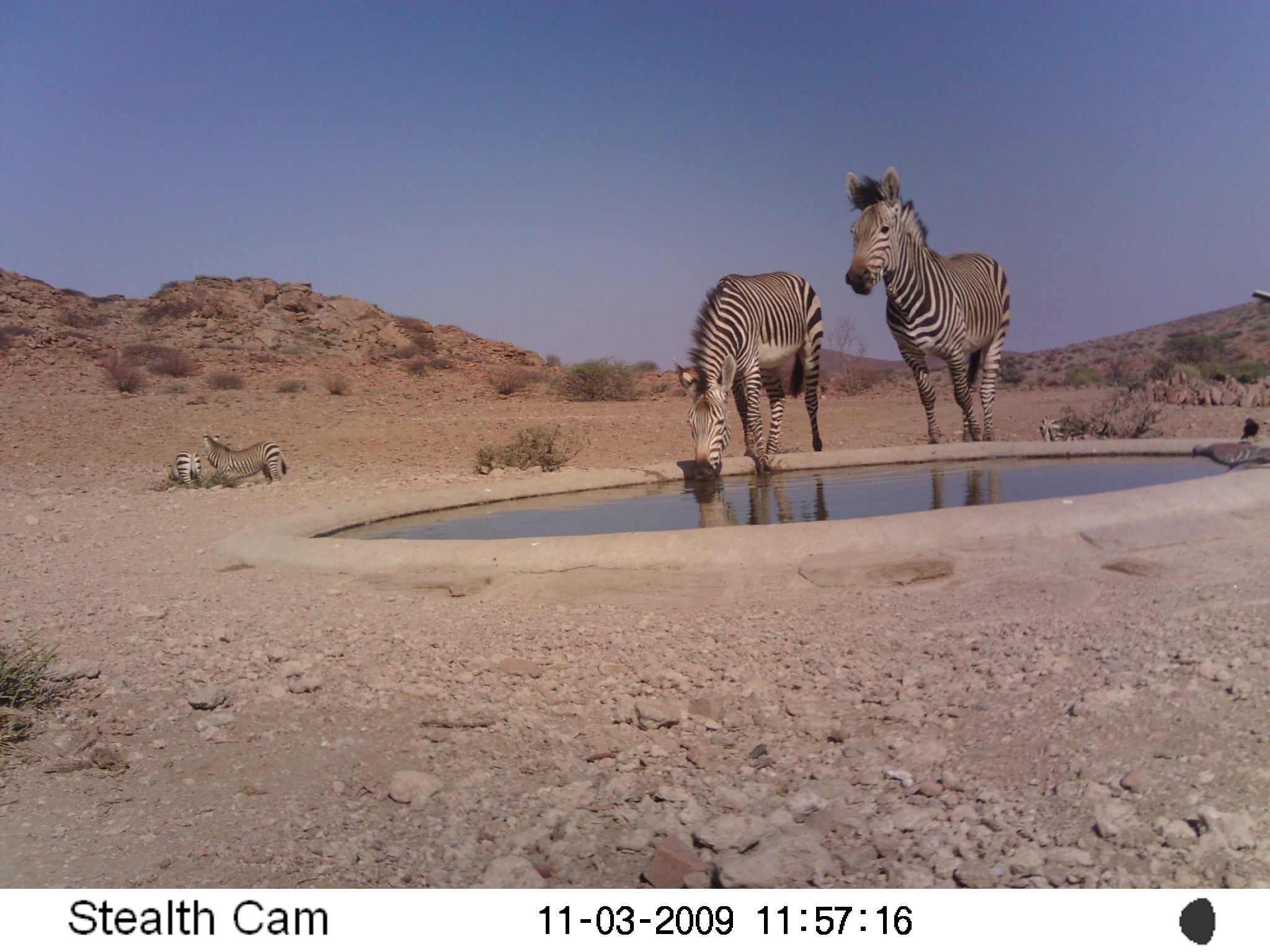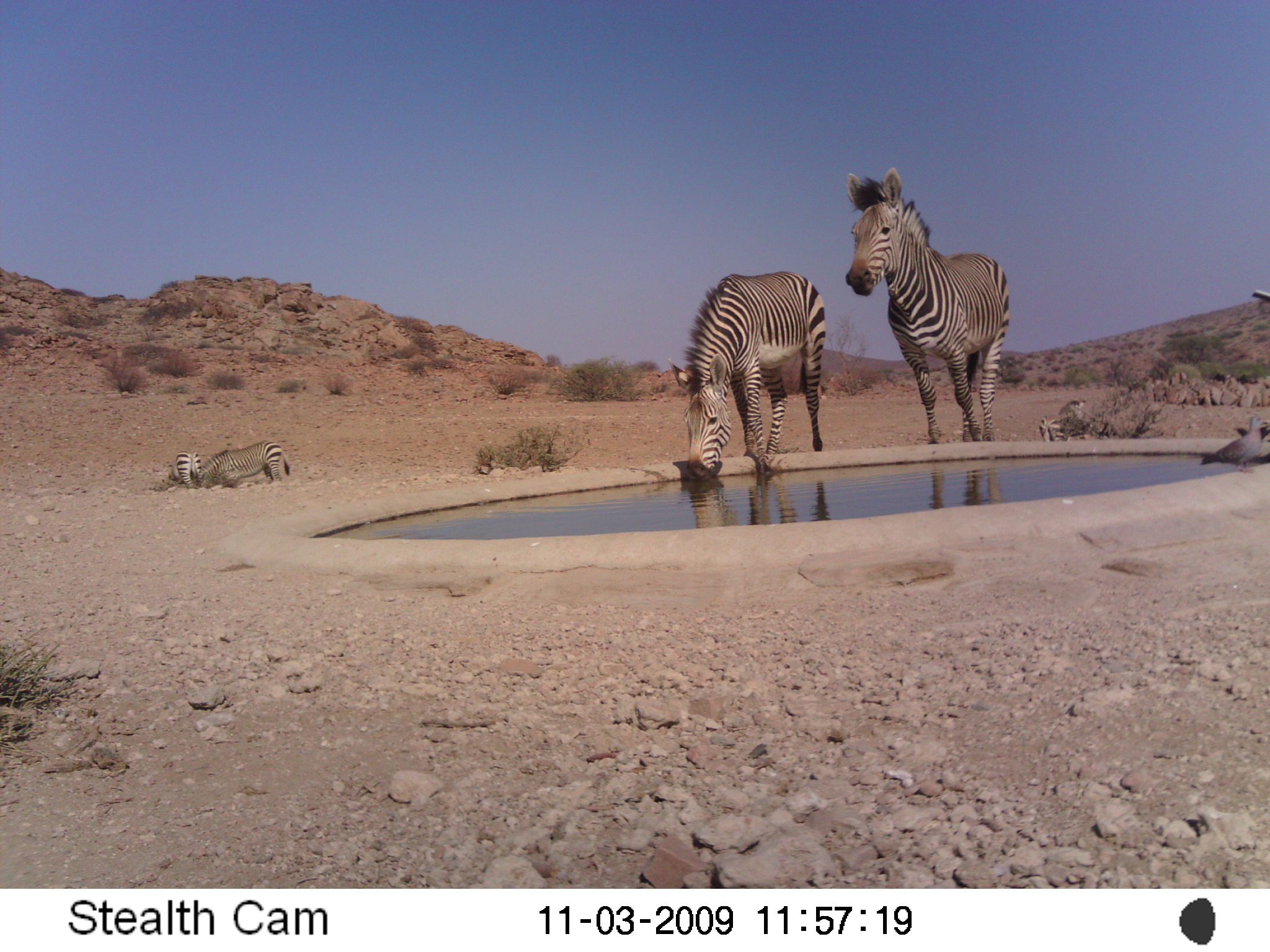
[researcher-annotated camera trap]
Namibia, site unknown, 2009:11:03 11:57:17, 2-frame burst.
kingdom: Animalia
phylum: Chordata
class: Mammalia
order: Perissodactyla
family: Equidae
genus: Equus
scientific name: Equus zebra hartmannae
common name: hartmann's mountain zebra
Equus zebra hartmannae (hartmann's mountain zebra).